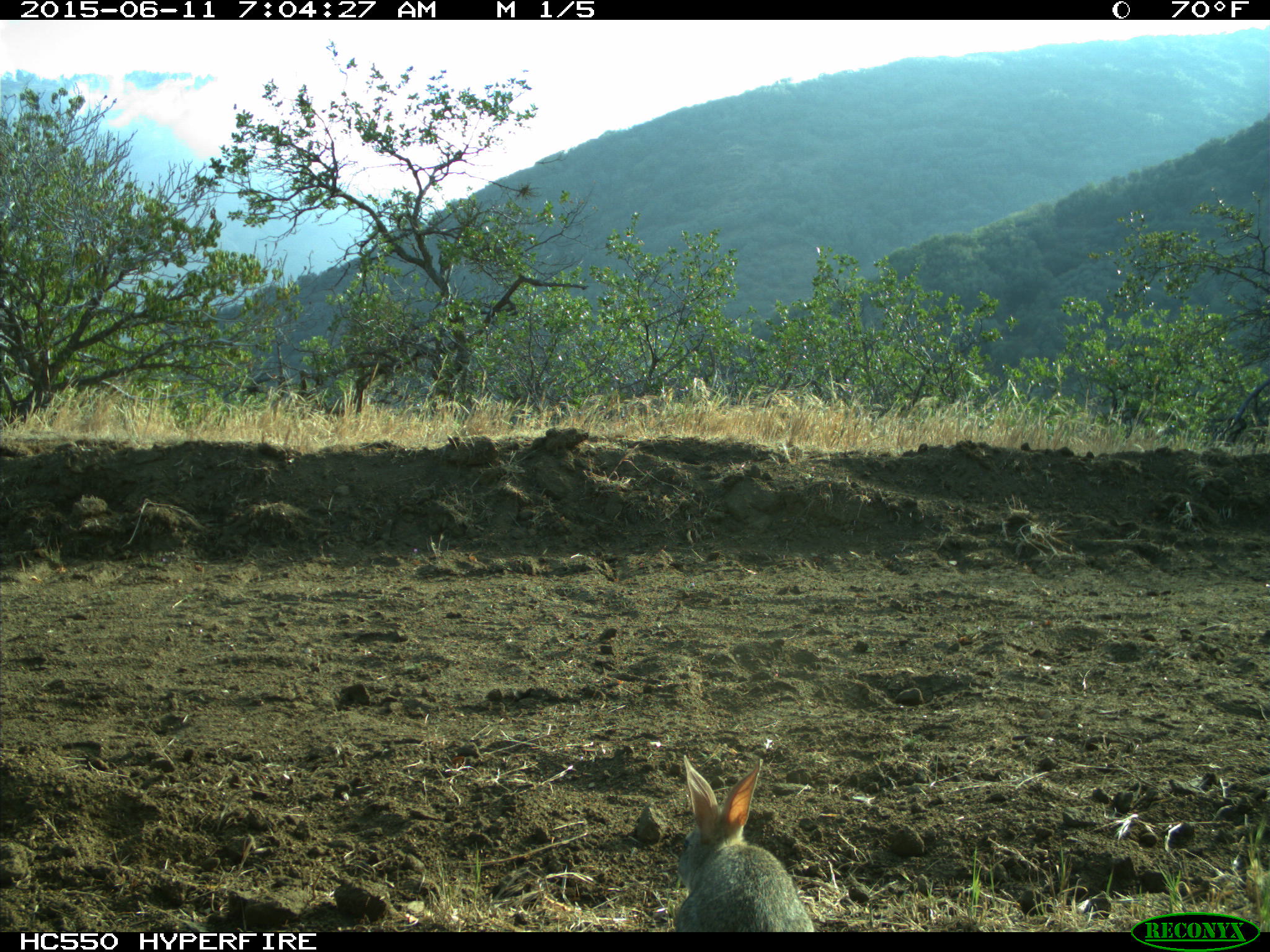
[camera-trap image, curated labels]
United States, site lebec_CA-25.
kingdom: Animalia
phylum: Chordata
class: Mammalia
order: Lagomorpha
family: Leporidae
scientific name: Leporidae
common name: rabbits and hares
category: unidentified rabbit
Unidentified rabbit (rabbits and hares) (Leporidae).